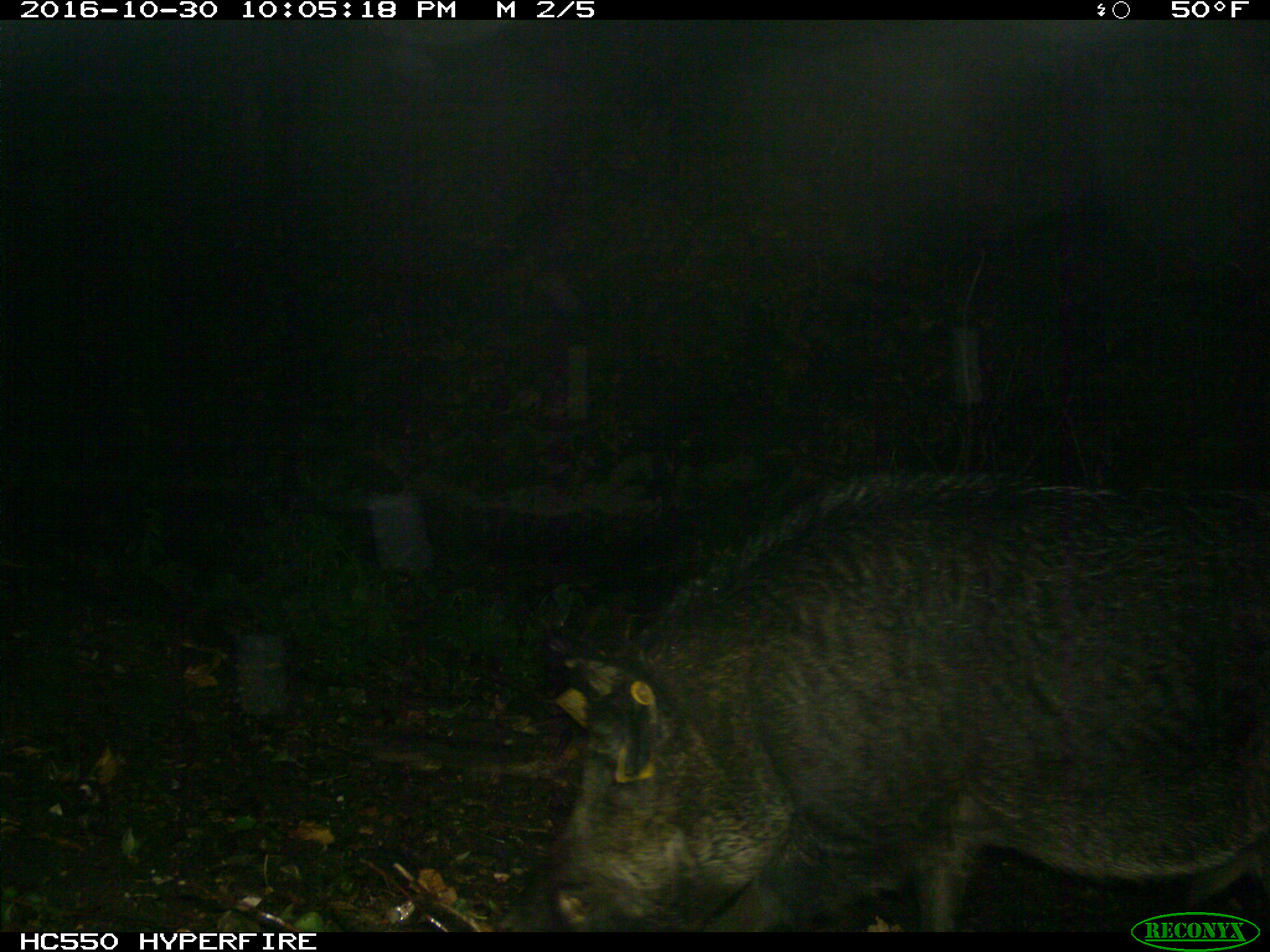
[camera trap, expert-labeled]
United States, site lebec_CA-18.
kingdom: Animalia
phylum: Chordata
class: Mammalia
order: Artiodactyla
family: Suidae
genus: Sus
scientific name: Sus scrofa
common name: wild boar